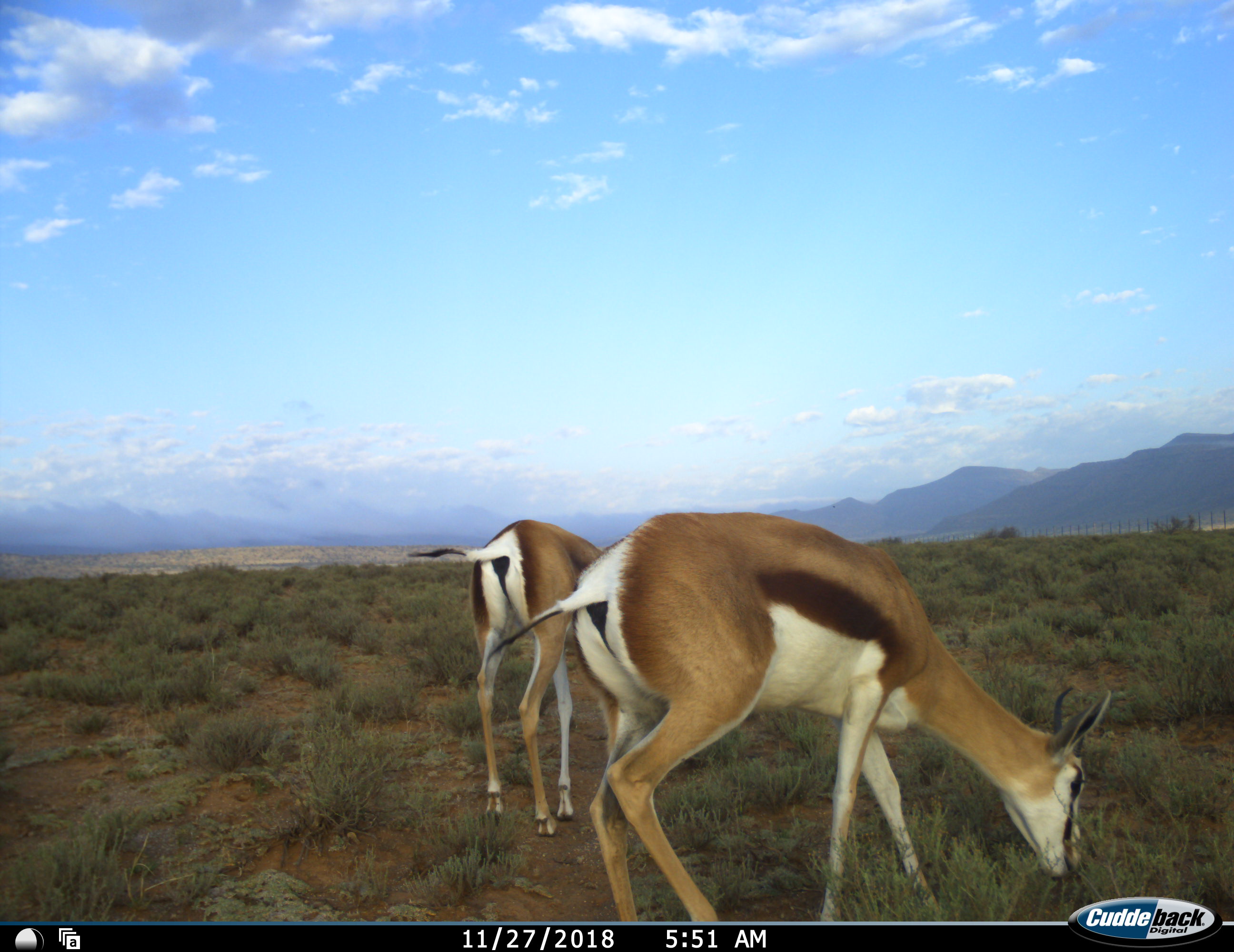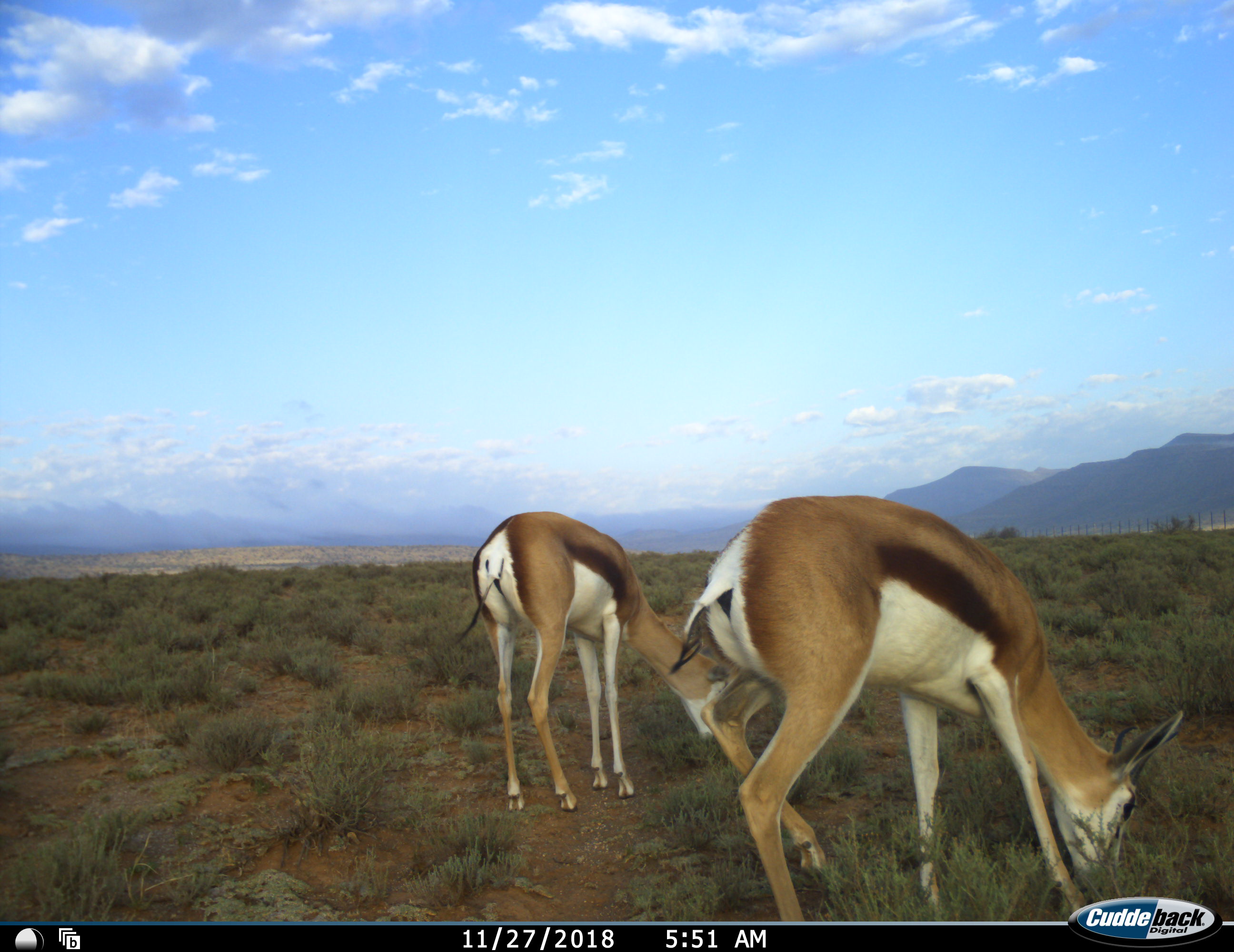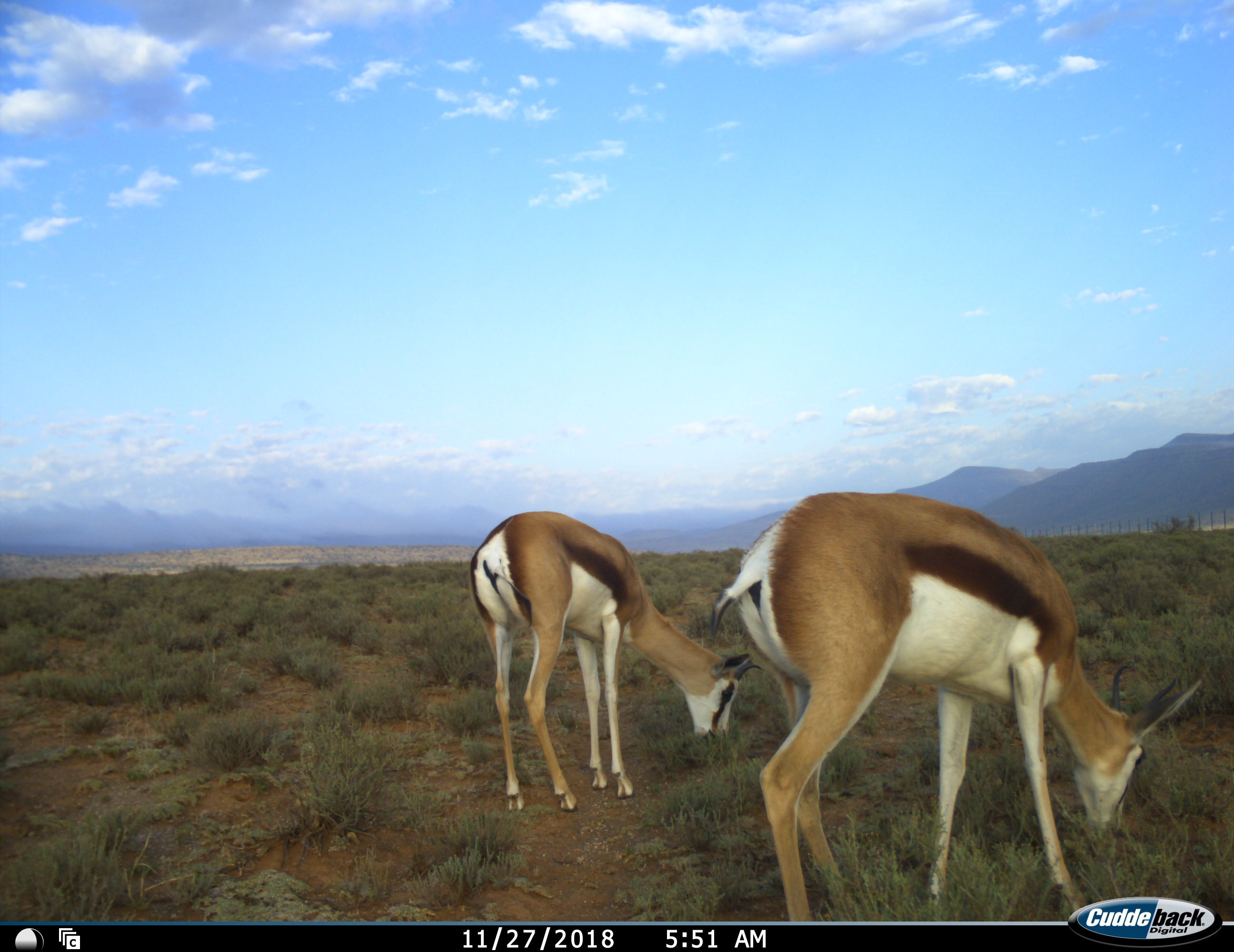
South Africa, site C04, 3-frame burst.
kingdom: Animalia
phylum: Chordata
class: Mammalia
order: Artiodactyla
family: Bovidae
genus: Antidorcas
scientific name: Antidorcas marsupialis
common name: springbok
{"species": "springbok (Antidorcas marsupialis)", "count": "2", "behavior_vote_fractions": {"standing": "33%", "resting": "0%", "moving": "33%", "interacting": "0%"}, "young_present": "0%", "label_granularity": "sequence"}